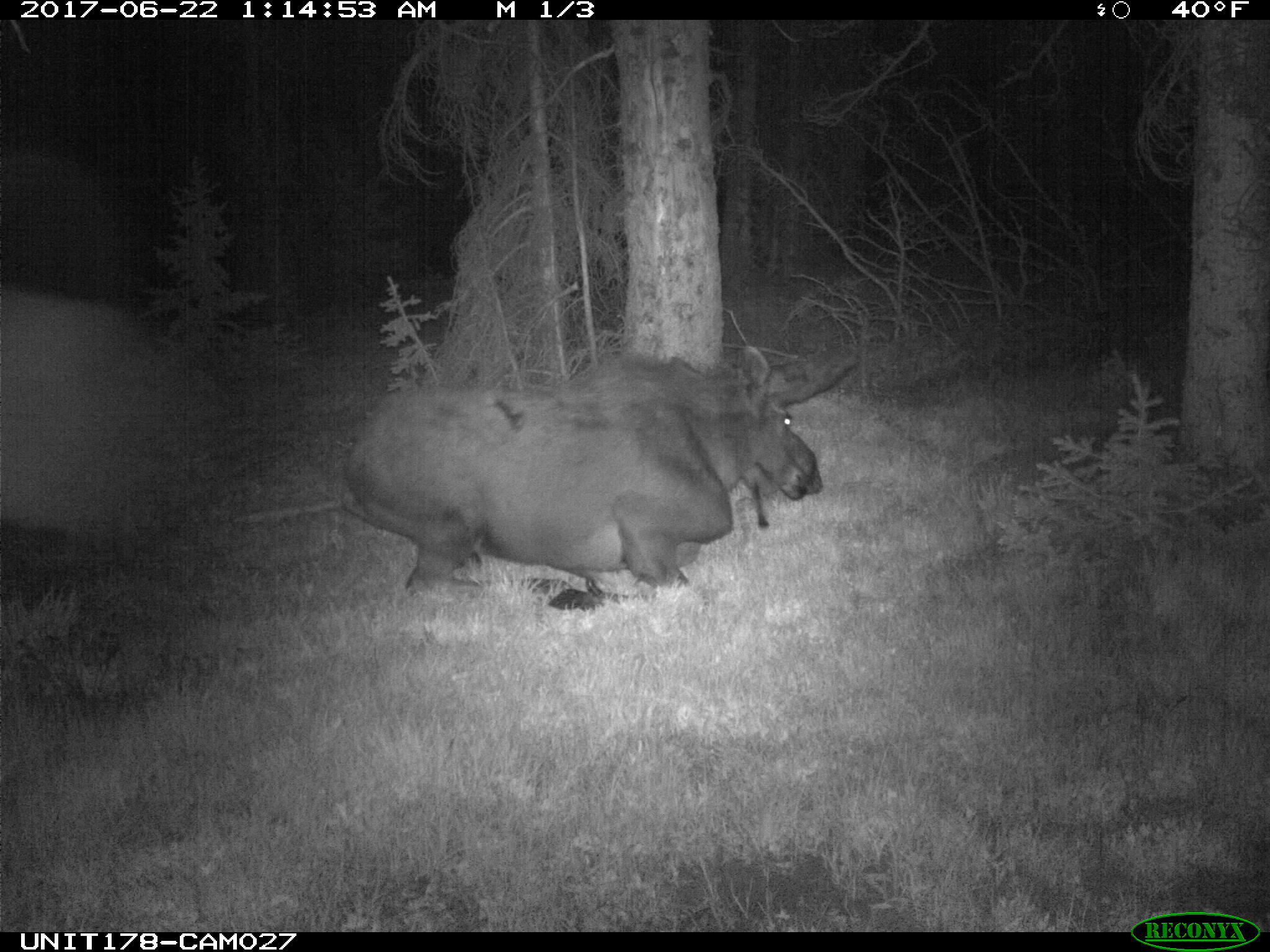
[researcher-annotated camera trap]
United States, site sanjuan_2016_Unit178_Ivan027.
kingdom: Animalia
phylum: Chordata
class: Mammalia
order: Artiodactyla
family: Cervidae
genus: Alces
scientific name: Alces alces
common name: moose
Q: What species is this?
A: Alces alces (moose).